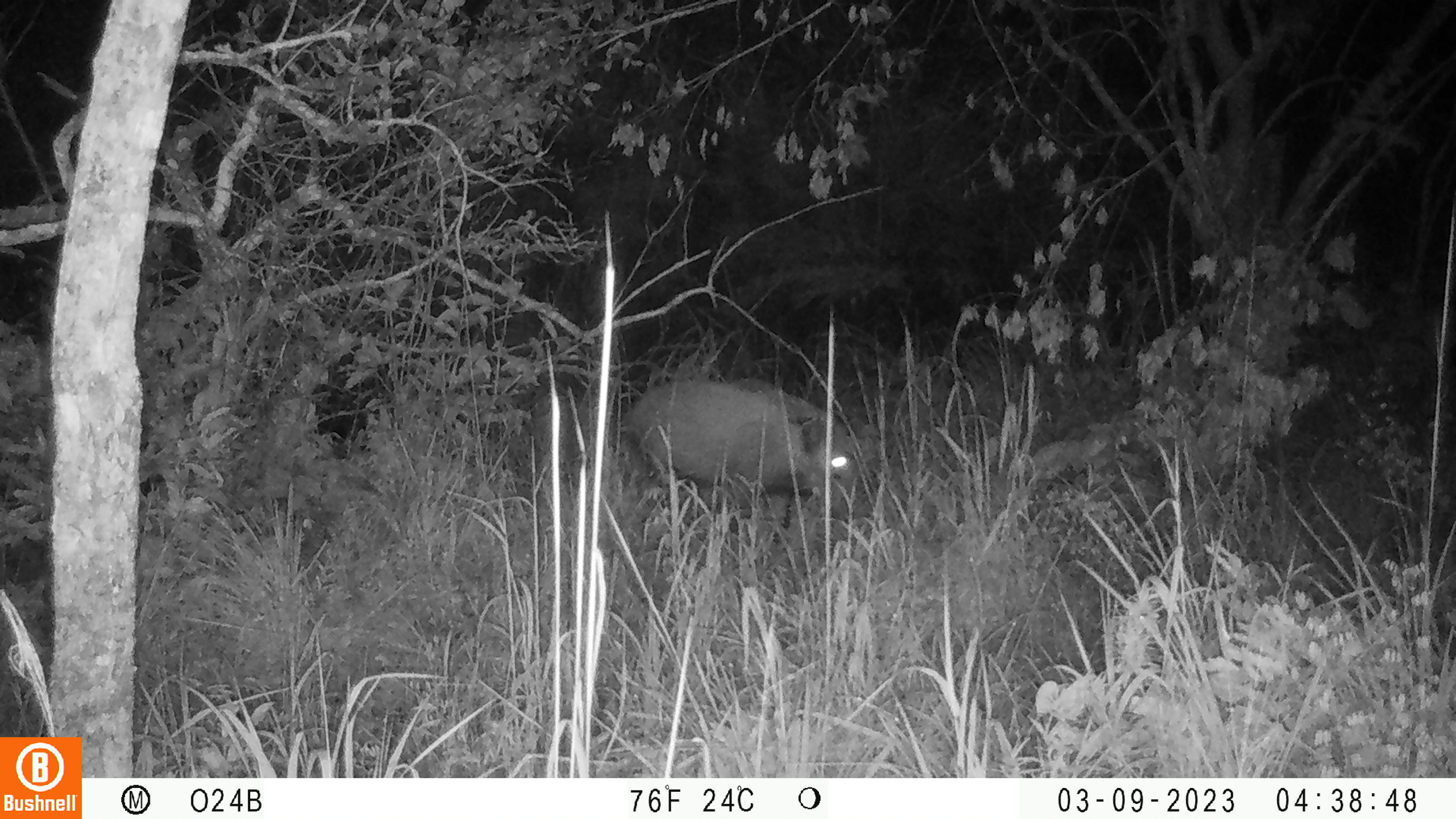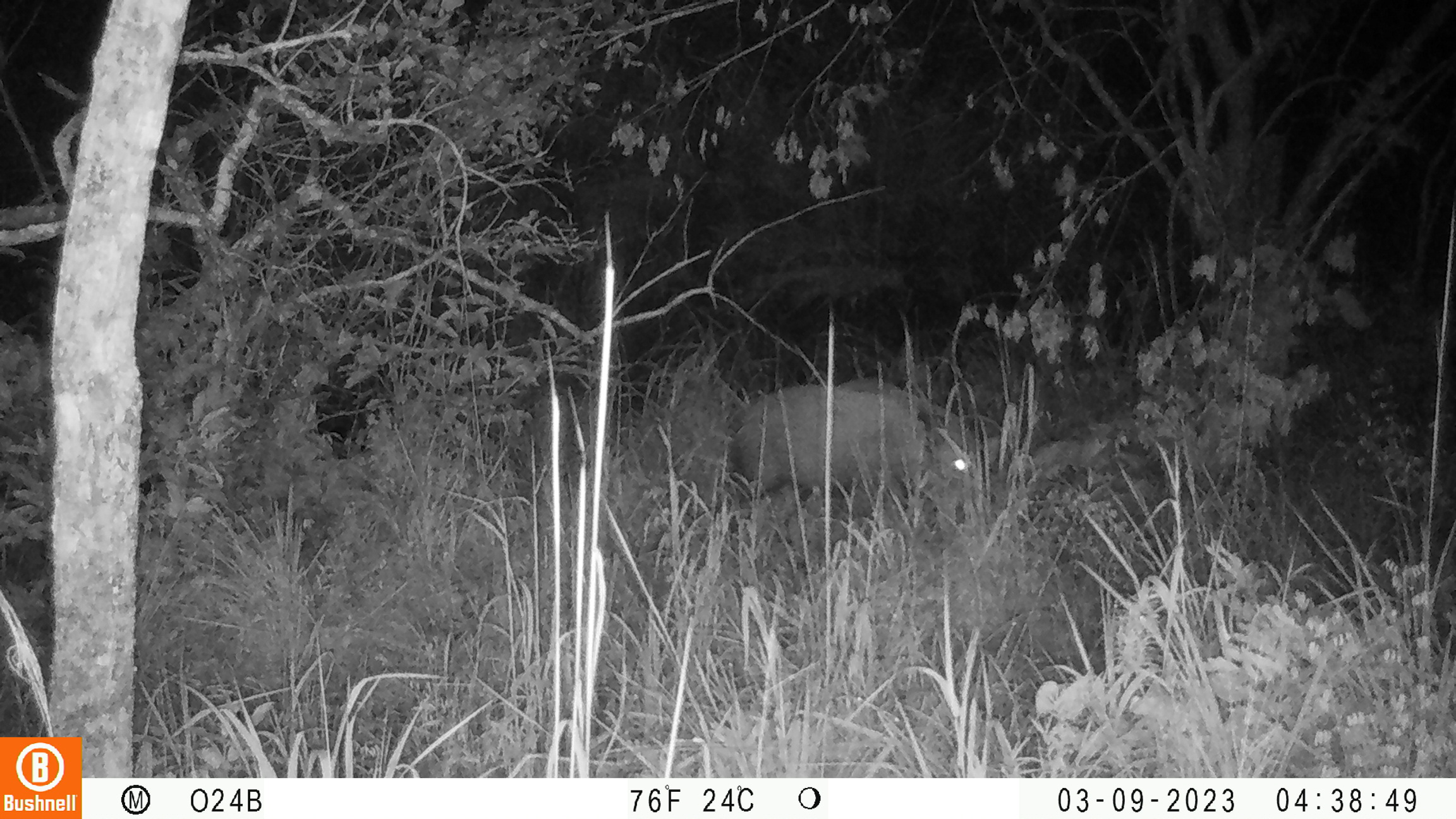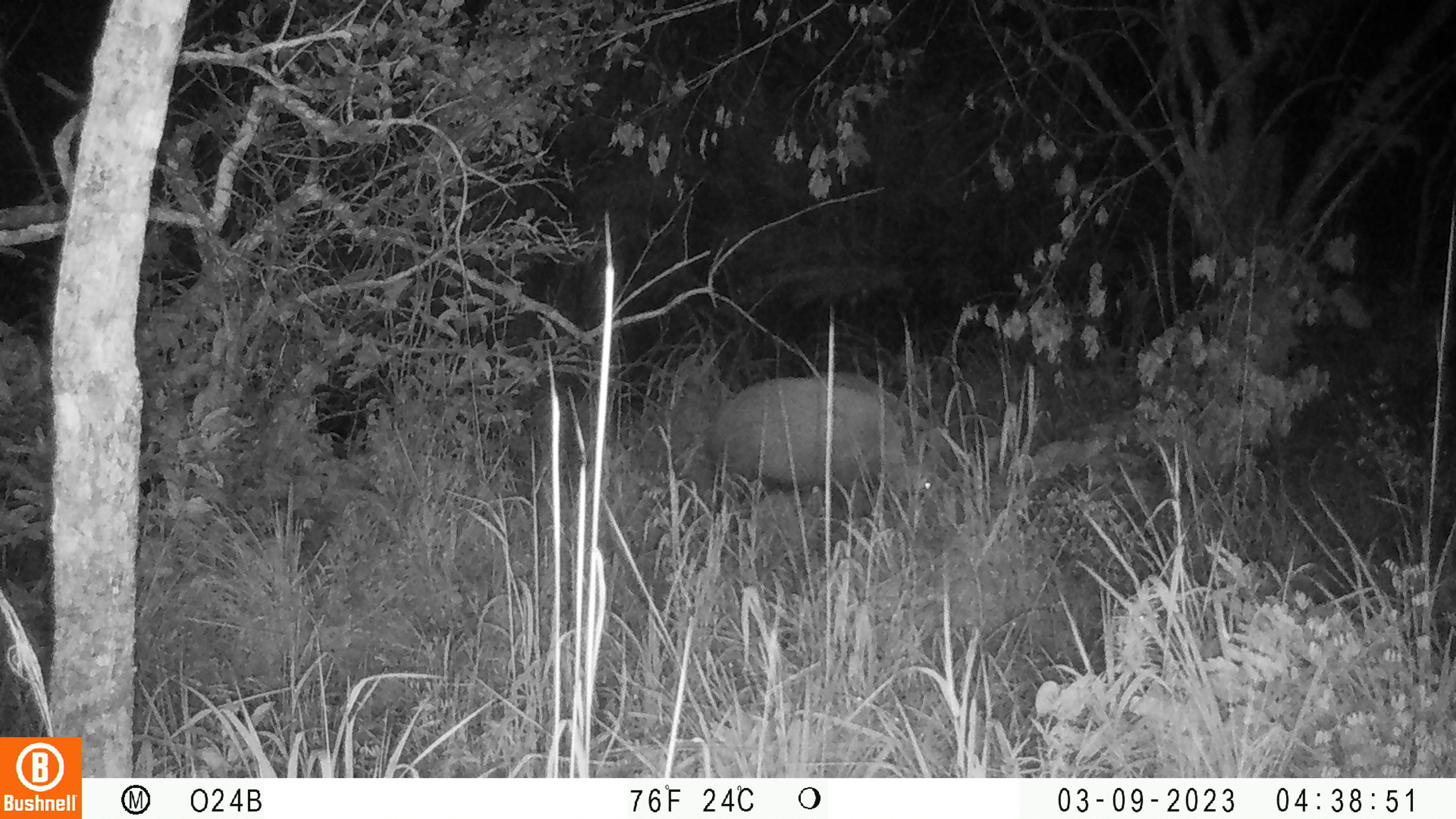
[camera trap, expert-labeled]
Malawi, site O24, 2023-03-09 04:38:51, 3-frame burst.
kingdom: Animalia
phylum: Chordata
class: Mammalia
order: Artiodactyla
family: Suidae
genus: Potamochoerus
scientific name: Potamochoerus larvatus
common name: bushpig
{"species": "bushpig (Potamochoerus larvatus)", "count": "1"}